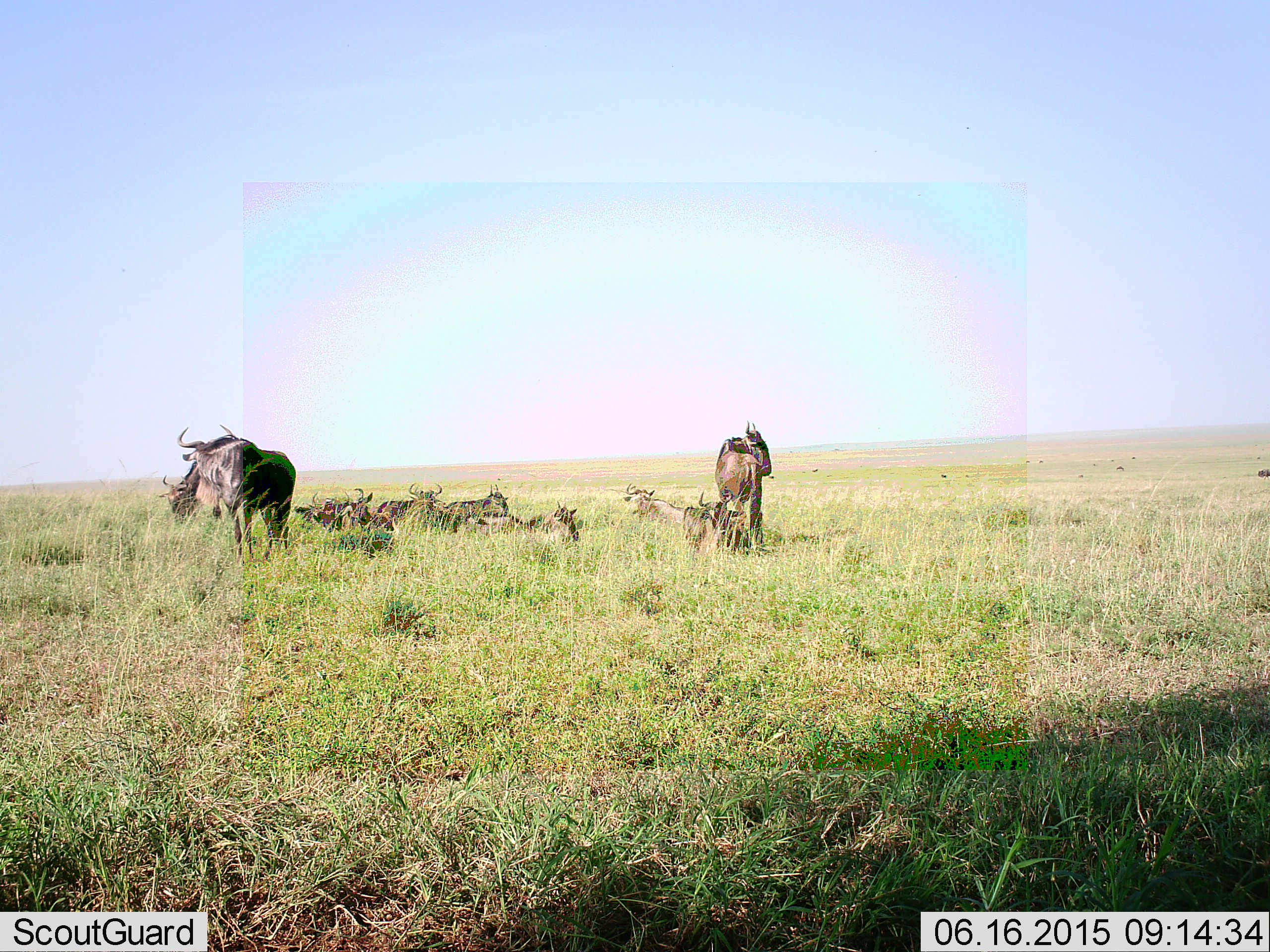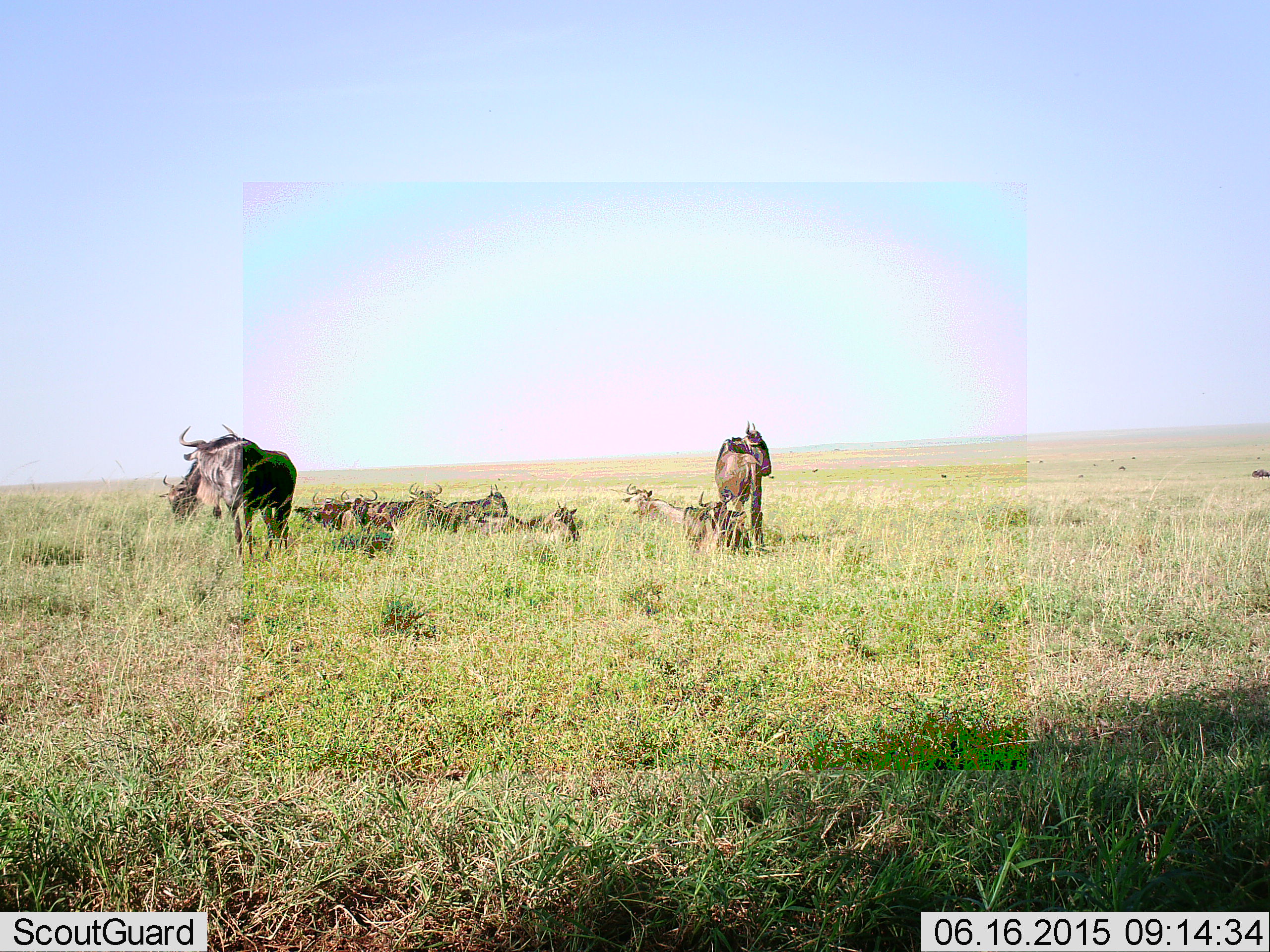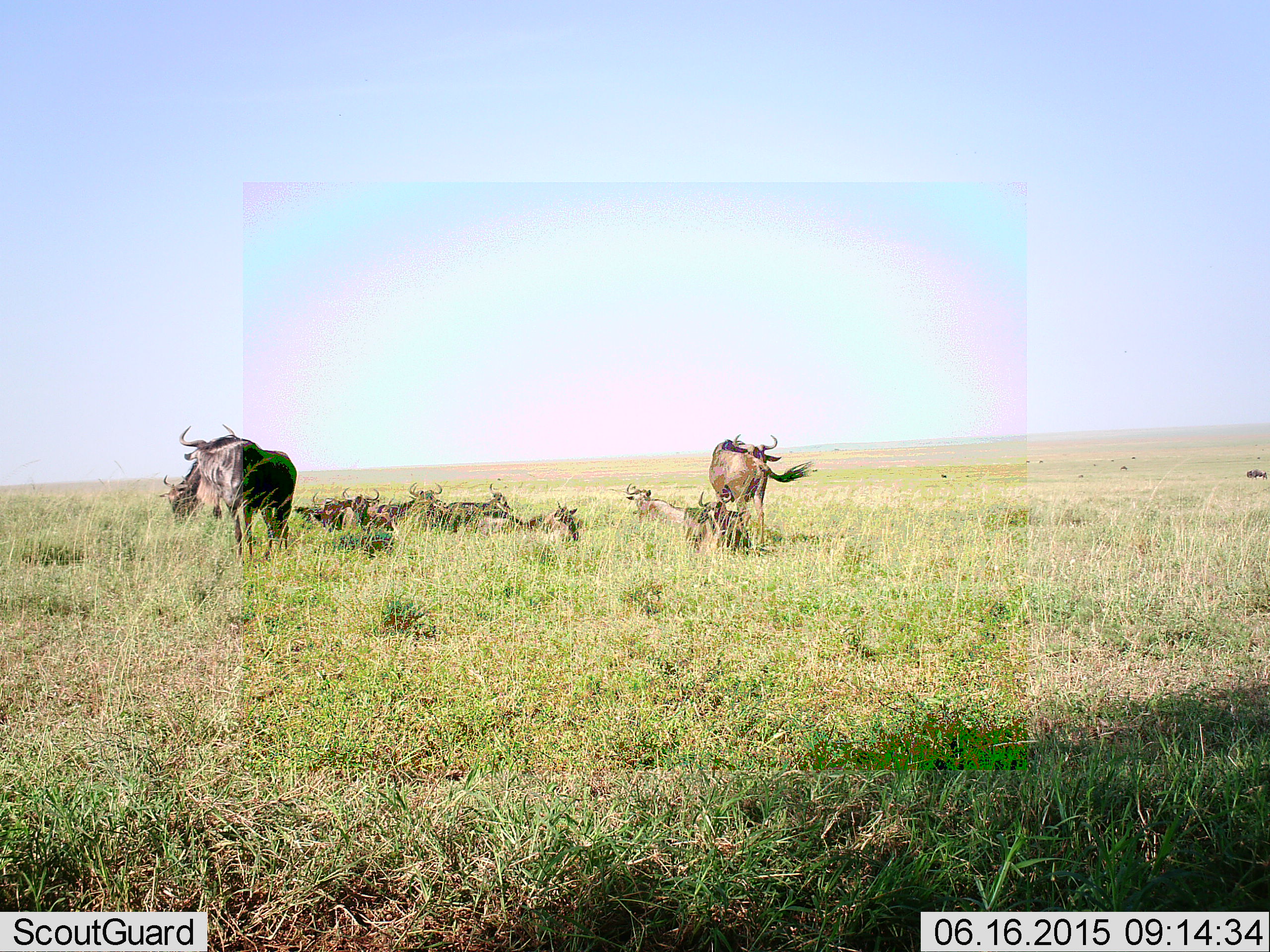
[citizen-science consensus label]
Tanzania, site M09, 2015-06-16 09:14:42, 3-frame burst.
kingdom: Animalia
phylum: Chordata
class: Mammalia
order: Artiodactyla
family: Bovidae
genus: Connochaetes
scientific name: Connochaetes taurinus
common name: blue wildebeest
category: wildebeest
Wildebeest (blue wildebeest) (Connochaetes taurinus), count 11-50. Behavior (volunteer vote fractions): standing 100%, resting 100%, moving 20%, interacting 10%. Young present (vote fraction): 0%. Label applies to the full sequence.